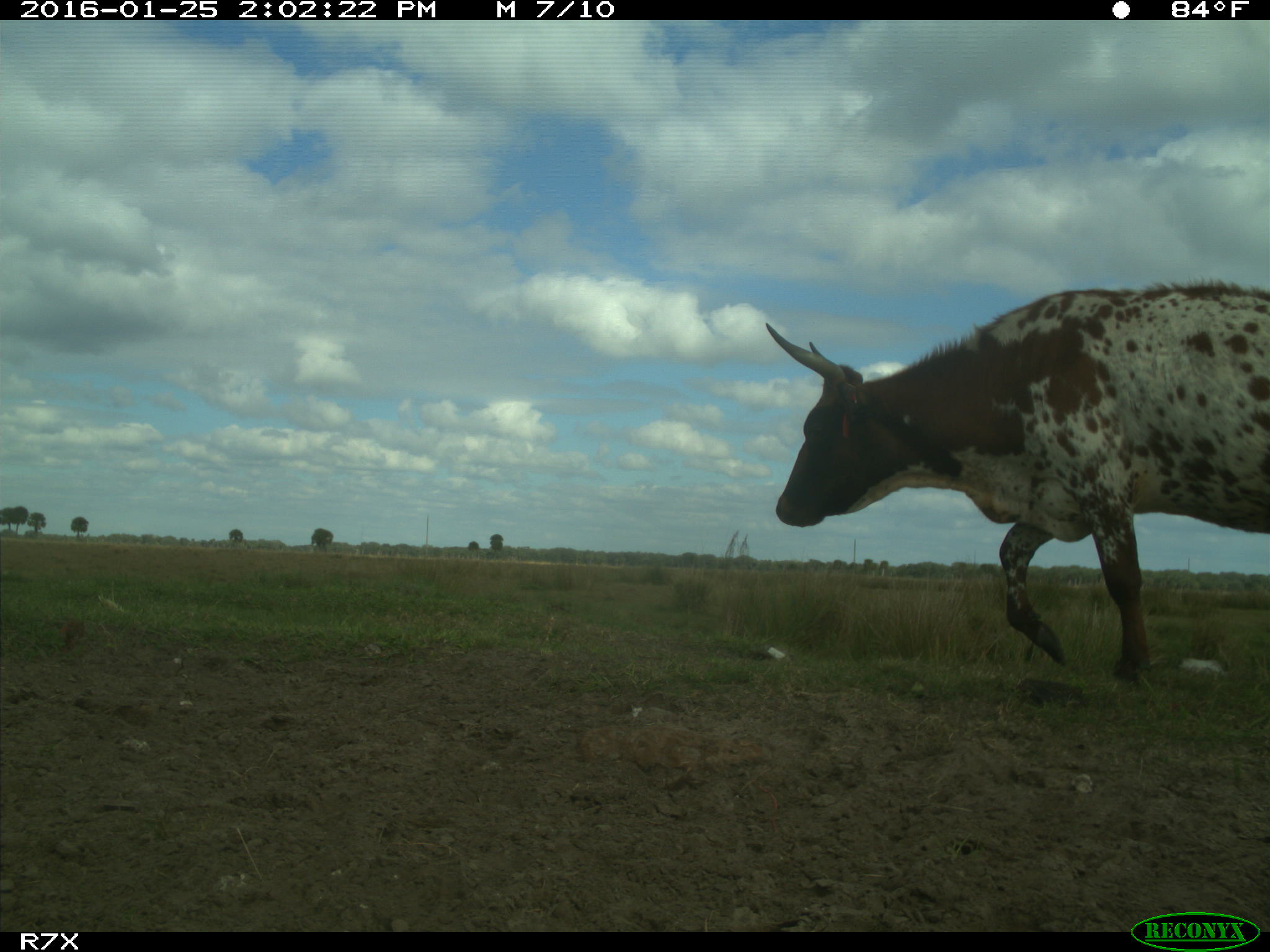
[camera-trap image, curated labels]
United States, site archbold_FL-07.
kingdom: Animalia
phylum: Chordata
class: Mammalia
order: Artiodactyla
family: Bovidae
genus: Bos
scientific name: Bos taurus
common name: domestic cow